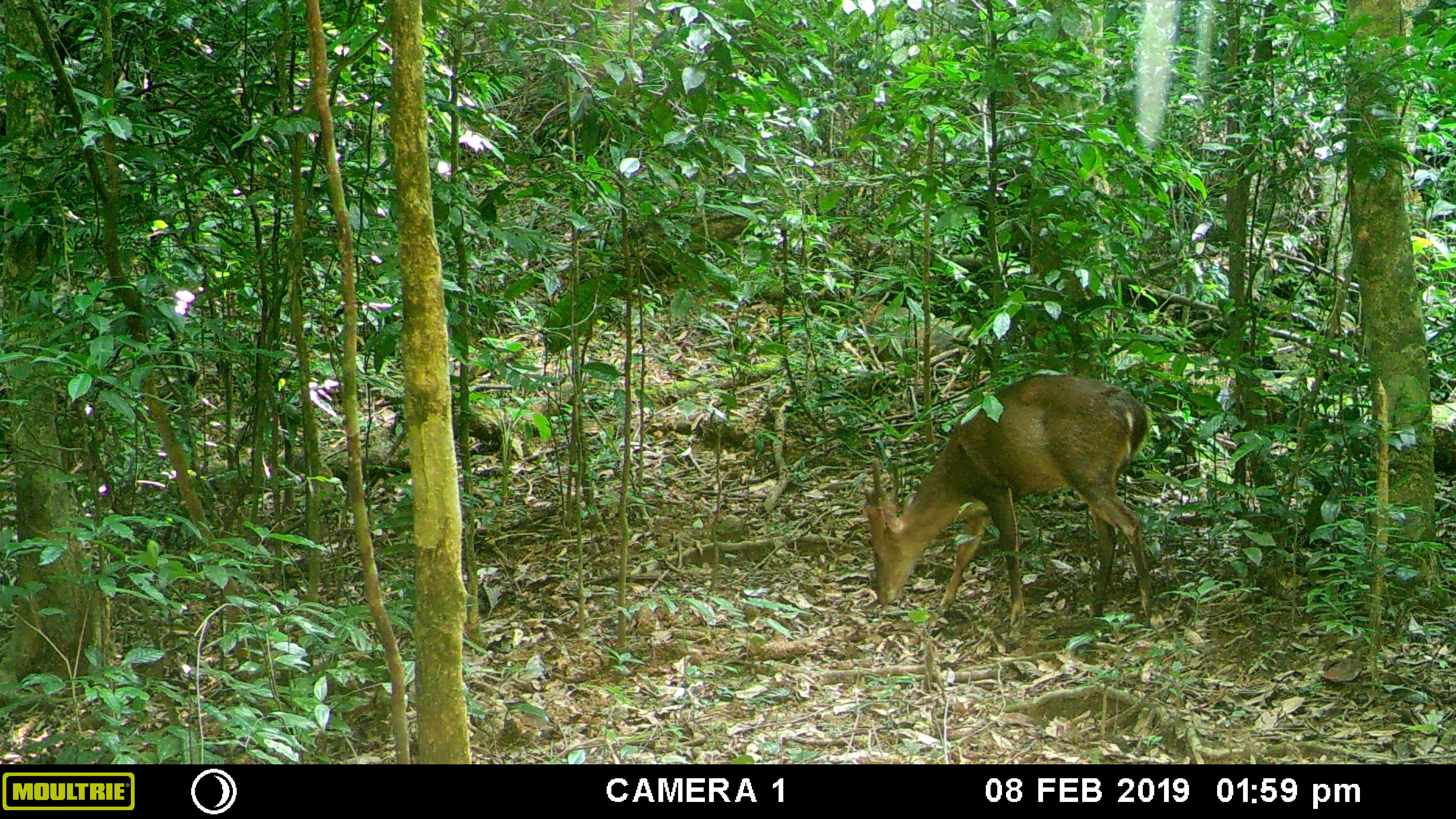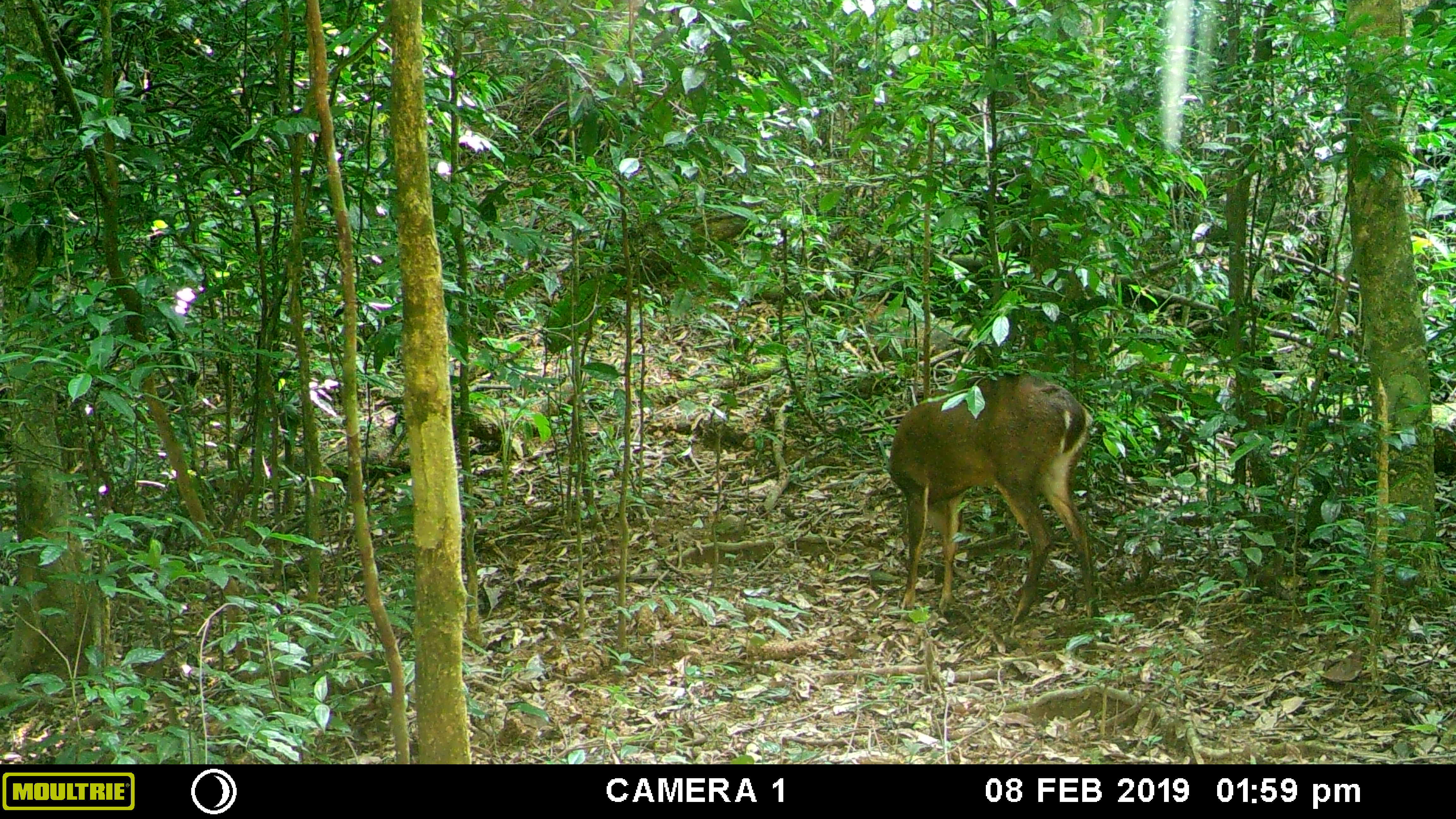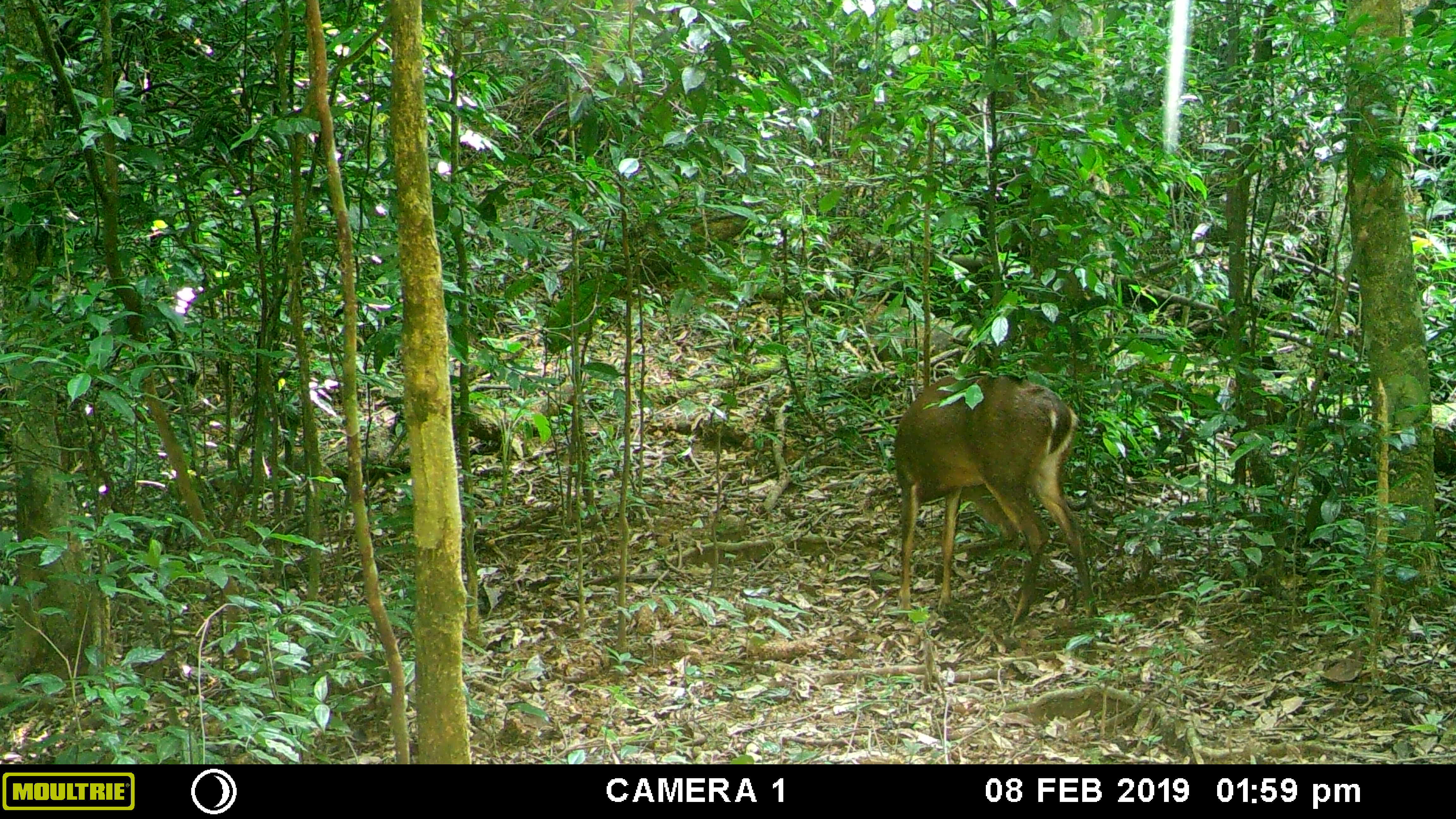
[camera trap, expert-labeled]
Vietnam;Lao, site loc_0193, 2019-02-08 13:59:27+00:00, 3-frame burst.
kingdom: Animalia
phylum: Chordata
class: Mammalia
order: Artiodactyla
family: Cervidae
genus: Muntiacus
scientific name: Muntiacus vuquangensis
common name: large-antlered muntjac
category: large antlered muntjac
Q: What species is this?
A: Large antlered muntjac (large-antlered muntjac) (Muntiacus vuquangensis).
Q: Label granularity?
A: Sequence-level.